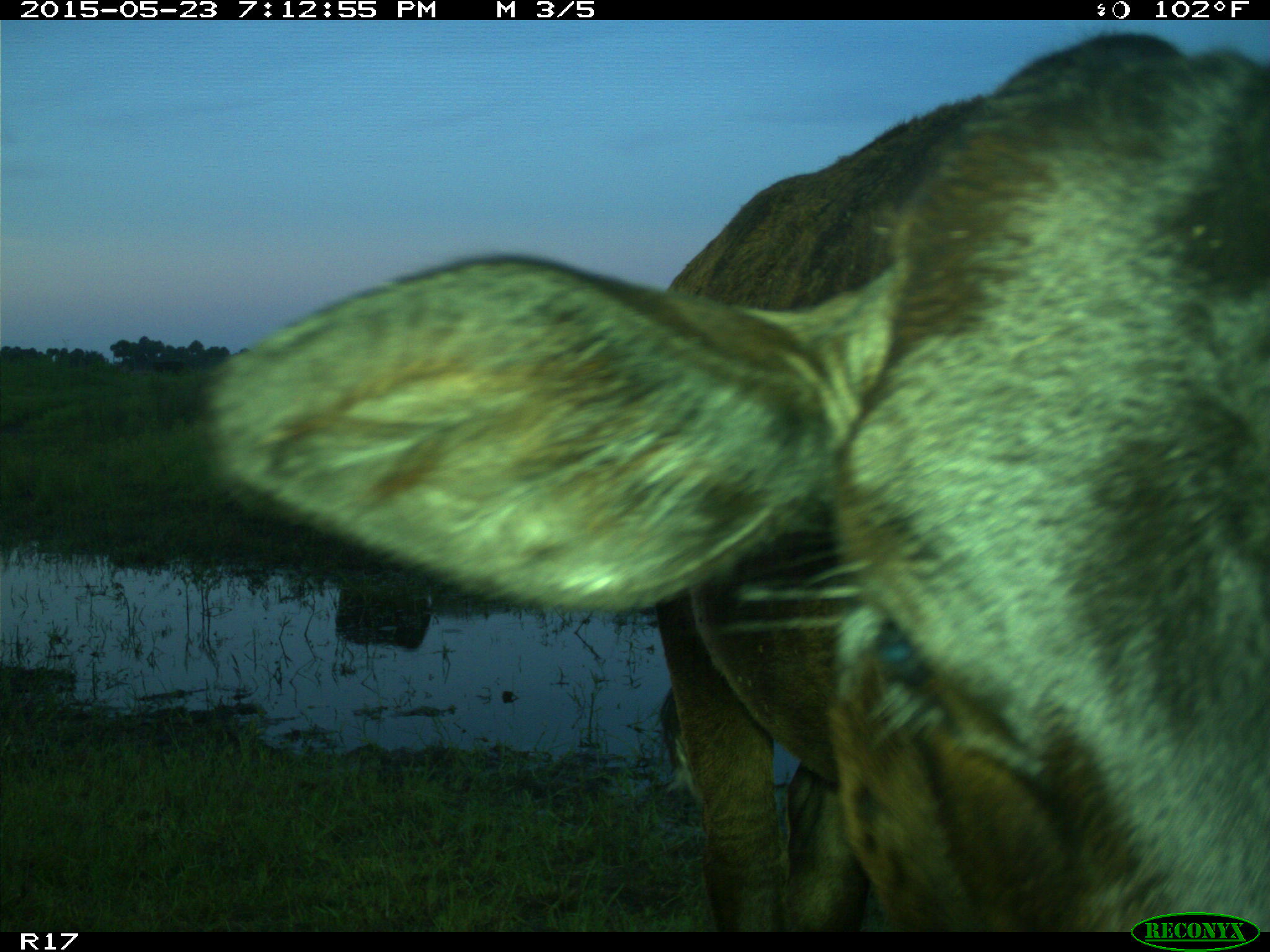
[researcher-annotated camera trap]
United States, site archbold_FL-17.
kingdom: Animalia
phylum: Chordata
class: Mammalia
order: Artiodactyla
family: Bovidae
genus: Bos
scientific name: Bos taurus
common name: domestic cow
Bos taurus (domestic cow).